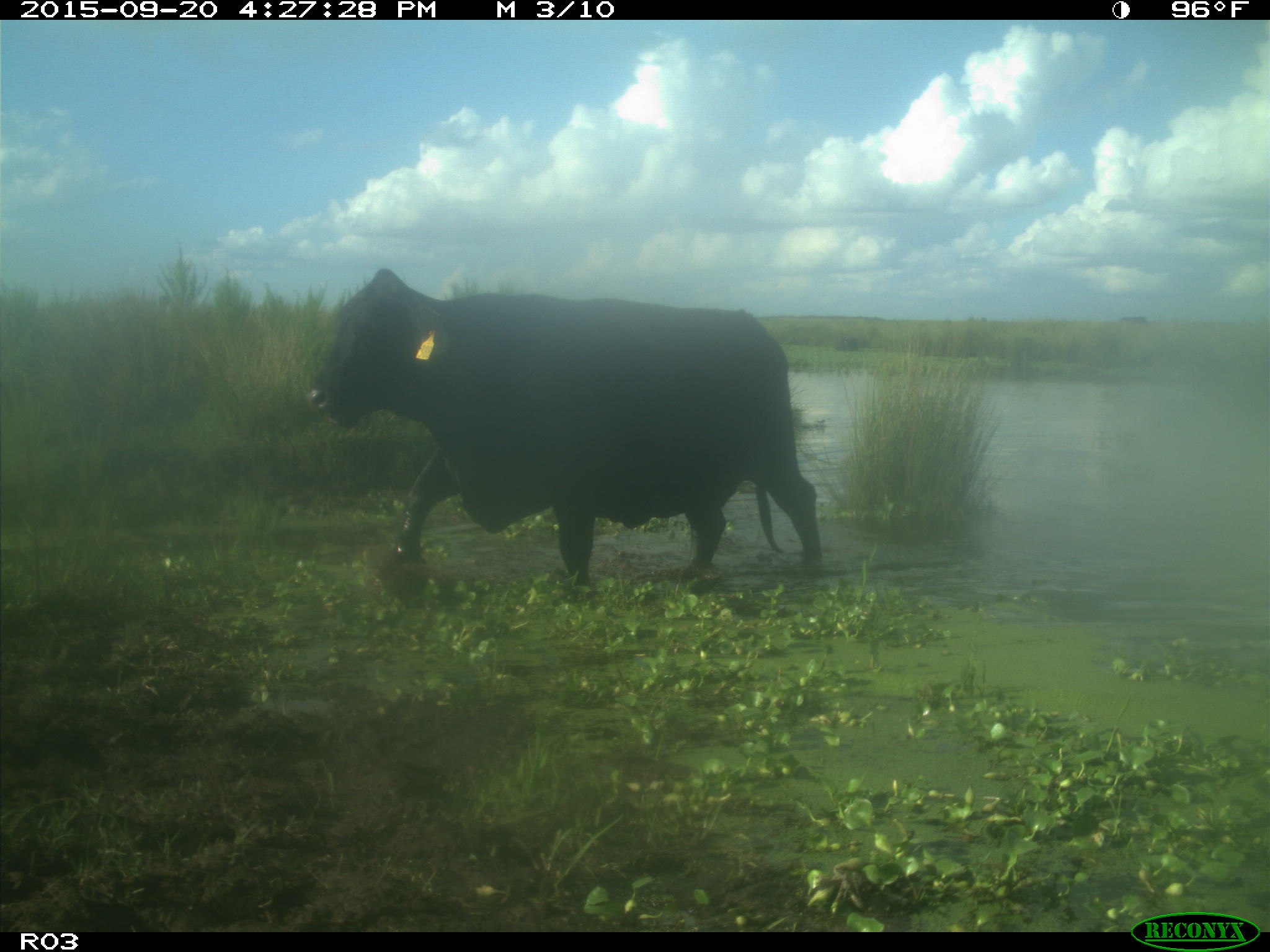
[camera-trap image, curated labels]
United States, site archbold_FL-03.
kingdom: Animalia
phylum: Chordata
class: Mammalia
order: Artiodactyla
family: Bovidae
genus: Bos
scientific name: Bos taurus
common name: domestic cow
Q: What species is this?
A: Bos taurus (domestic cow).